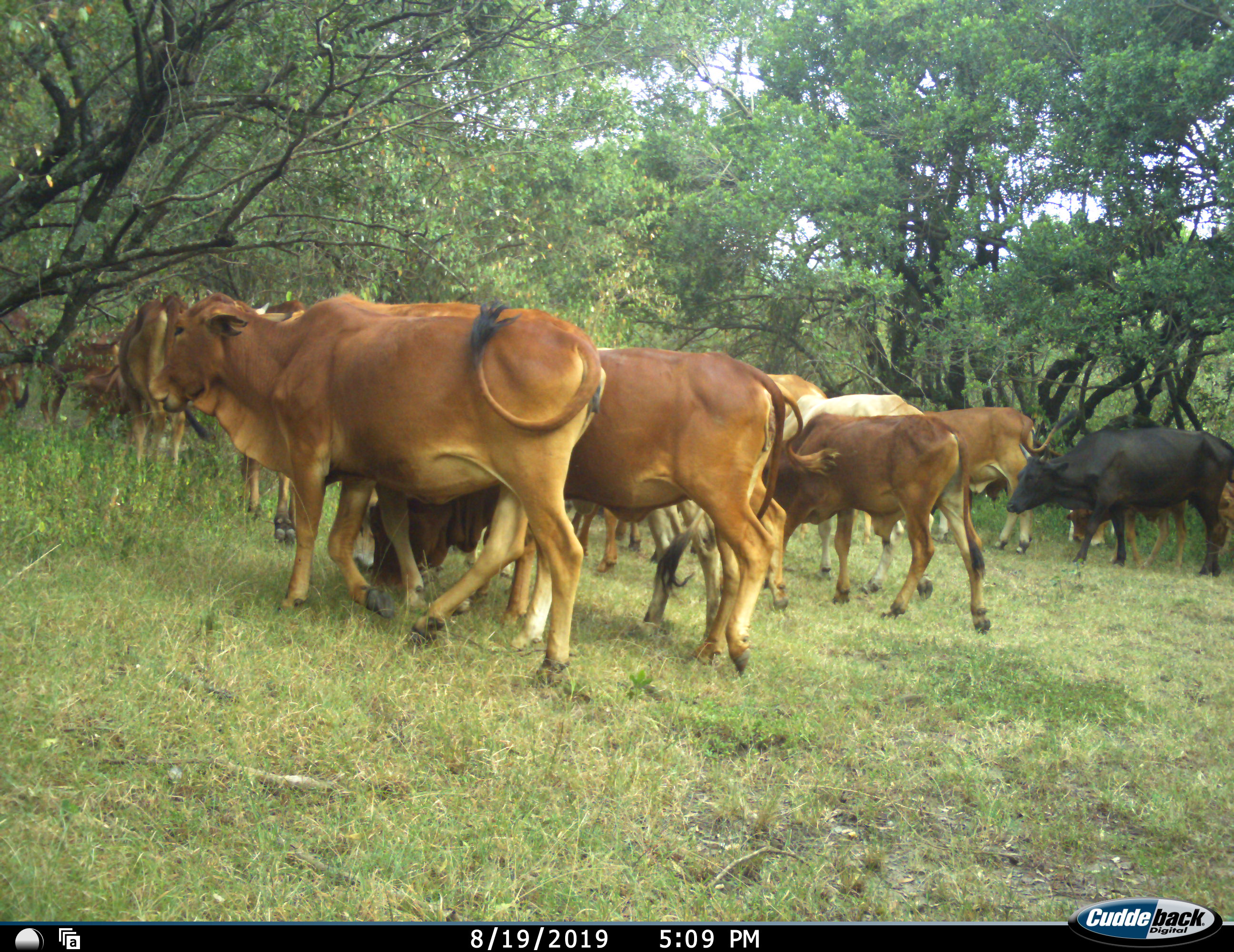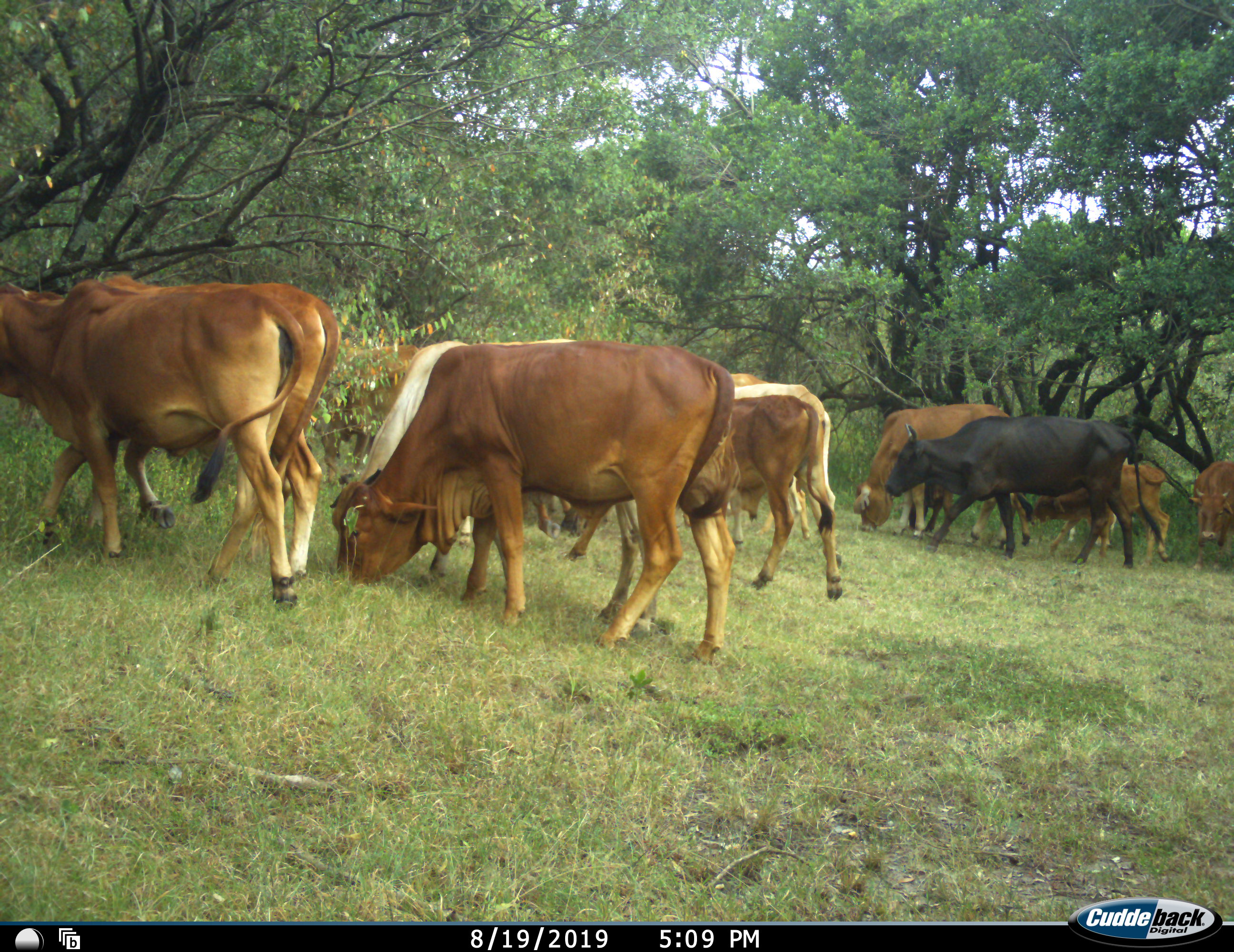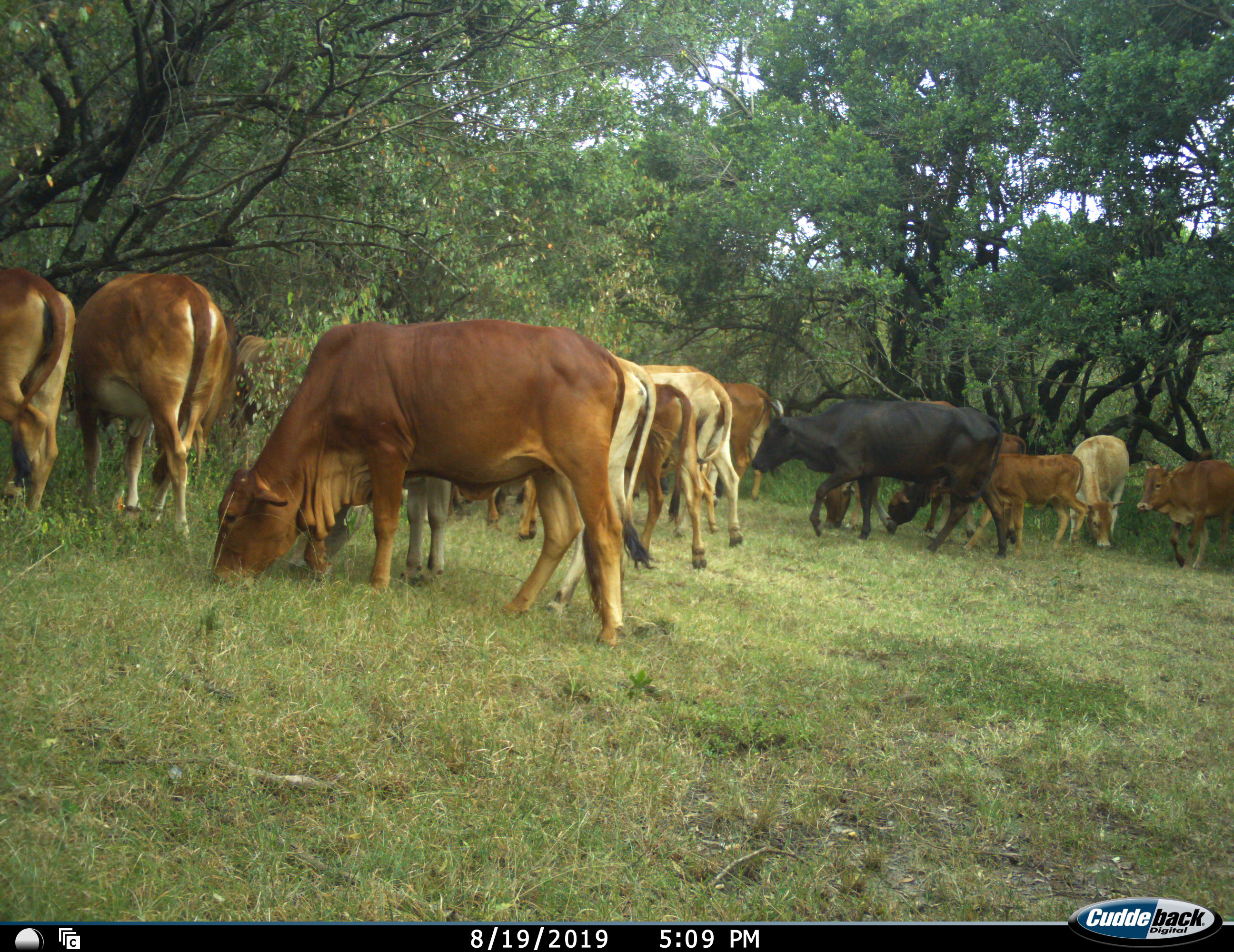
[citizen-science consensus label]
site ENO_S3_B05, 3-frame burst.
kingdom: Animalia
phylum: Chordata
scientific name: Vertebrata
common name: domestic animal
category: domesticanimal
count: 11-50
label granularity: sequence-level